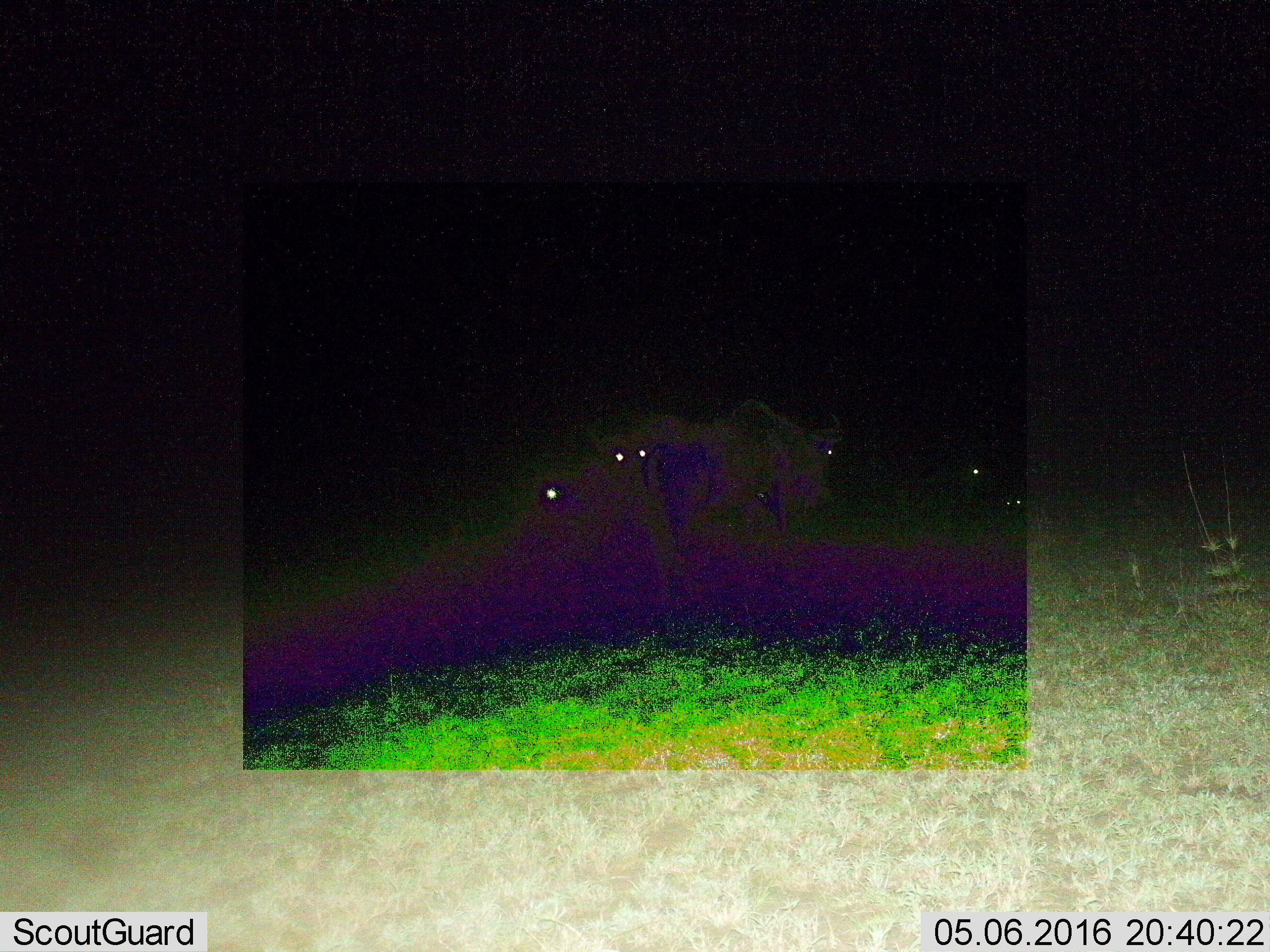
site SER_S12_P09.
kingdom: Animalia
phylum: Chordata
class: Mammalia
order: Artiodactyla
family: Bovidae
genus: Connochaetes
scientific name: Connochaetes taurinus taurinus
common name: blue wildebeest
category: wildebeestblue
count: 5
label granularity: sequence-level